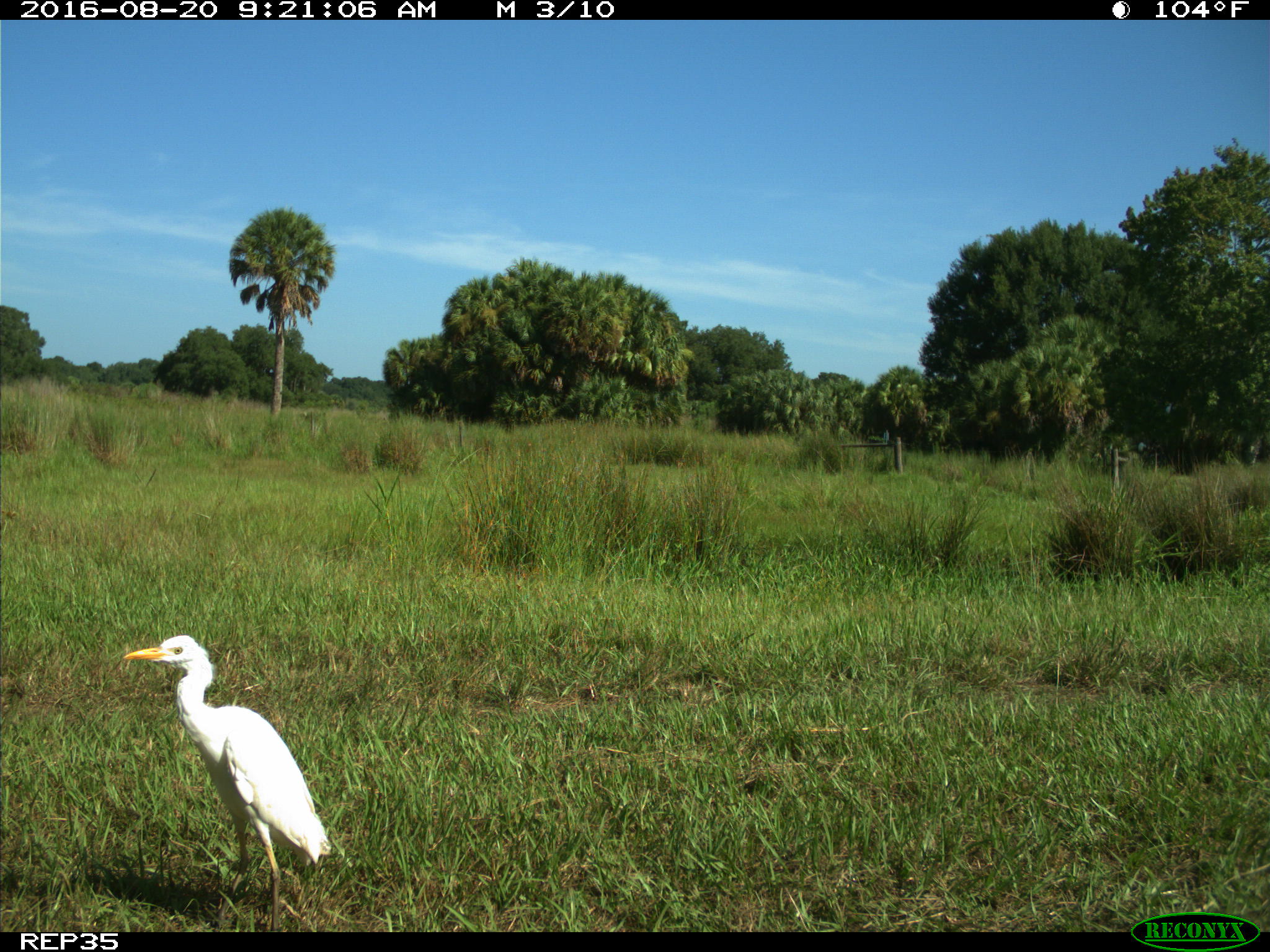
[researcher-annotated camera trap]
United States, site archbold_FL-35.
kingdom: Animalia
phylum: Chordata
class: Aves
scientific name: Aves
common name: birds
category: unidentified bird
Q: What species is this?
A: Unidentified bird (birds) (Aves).